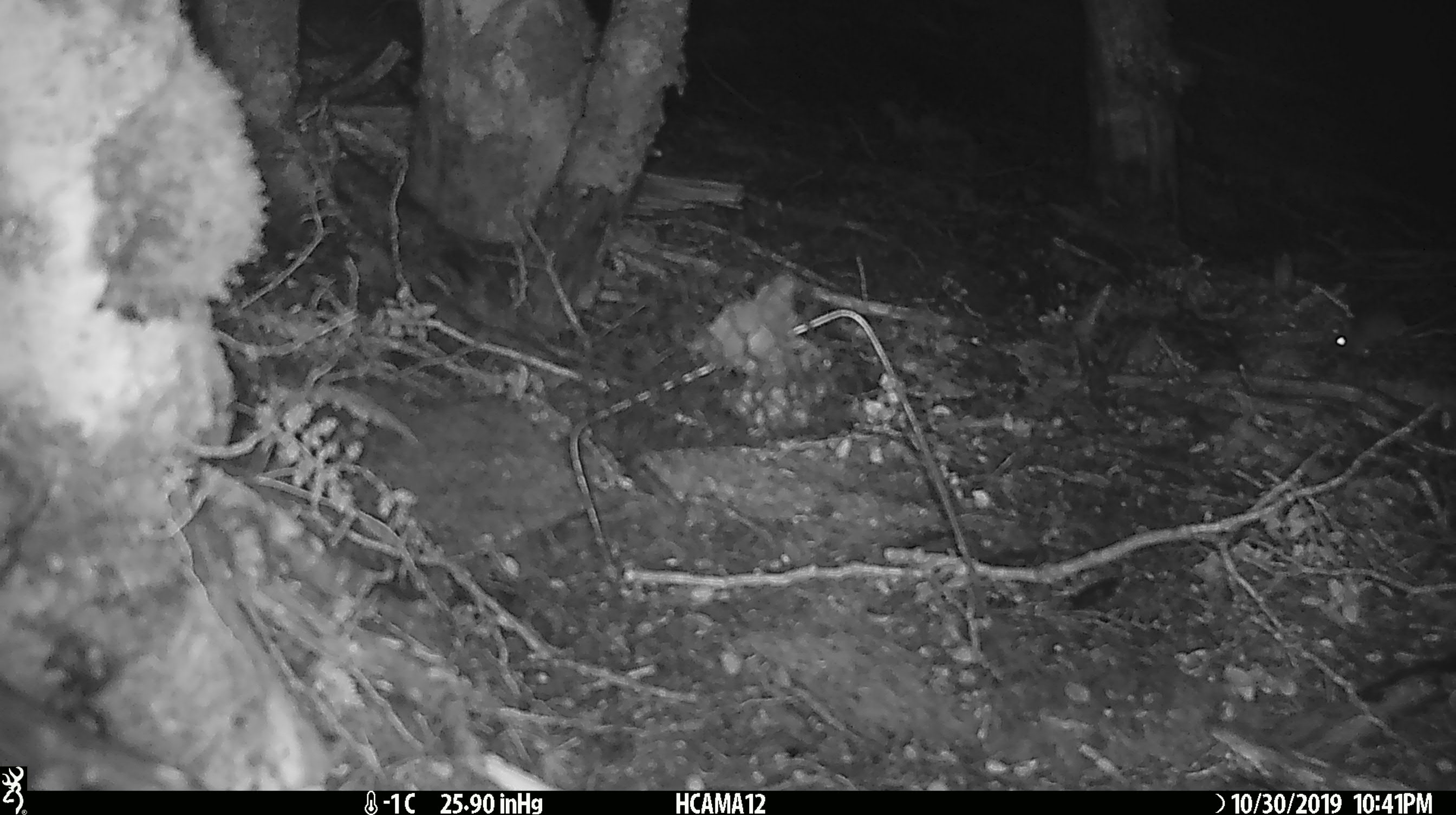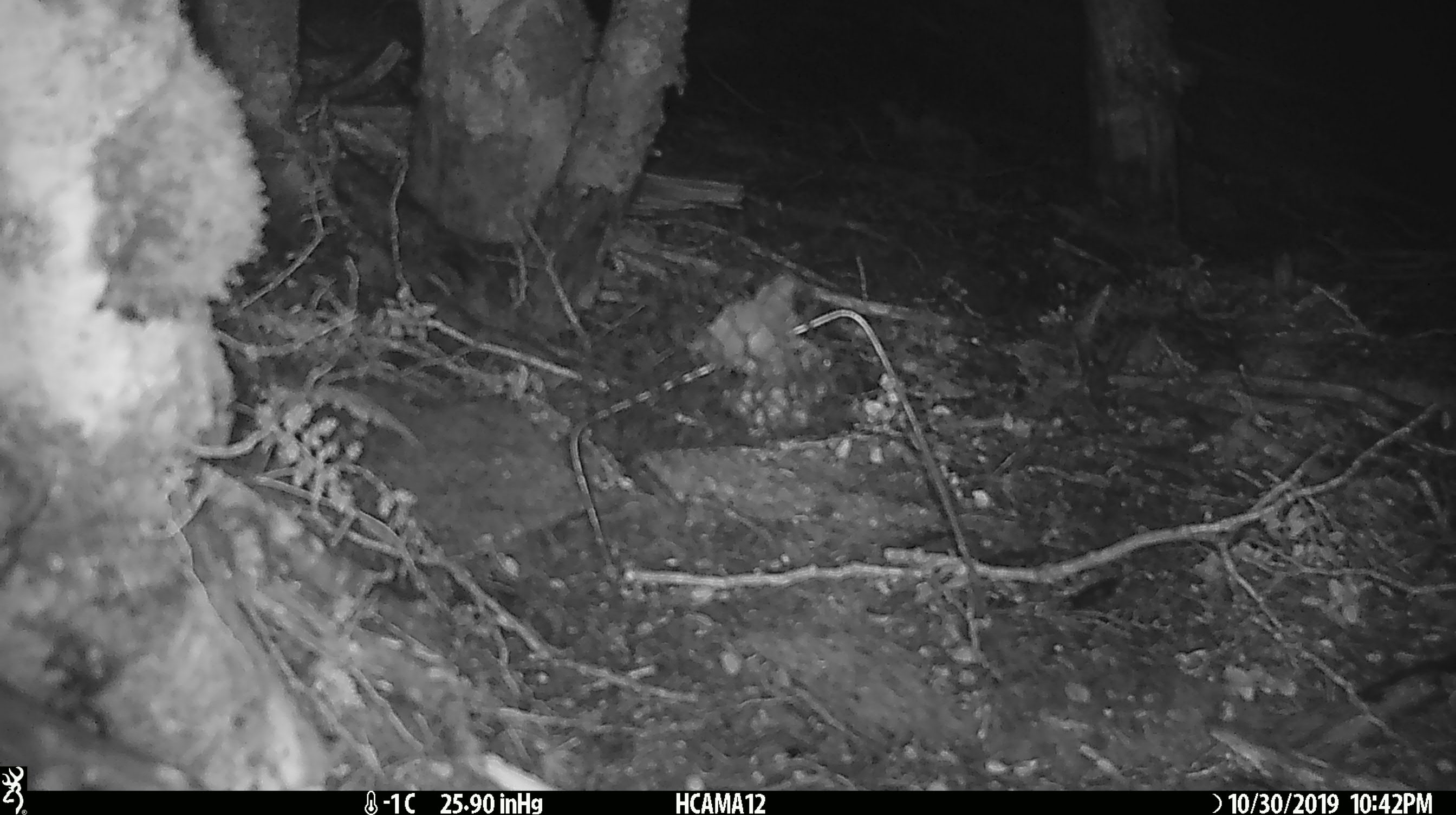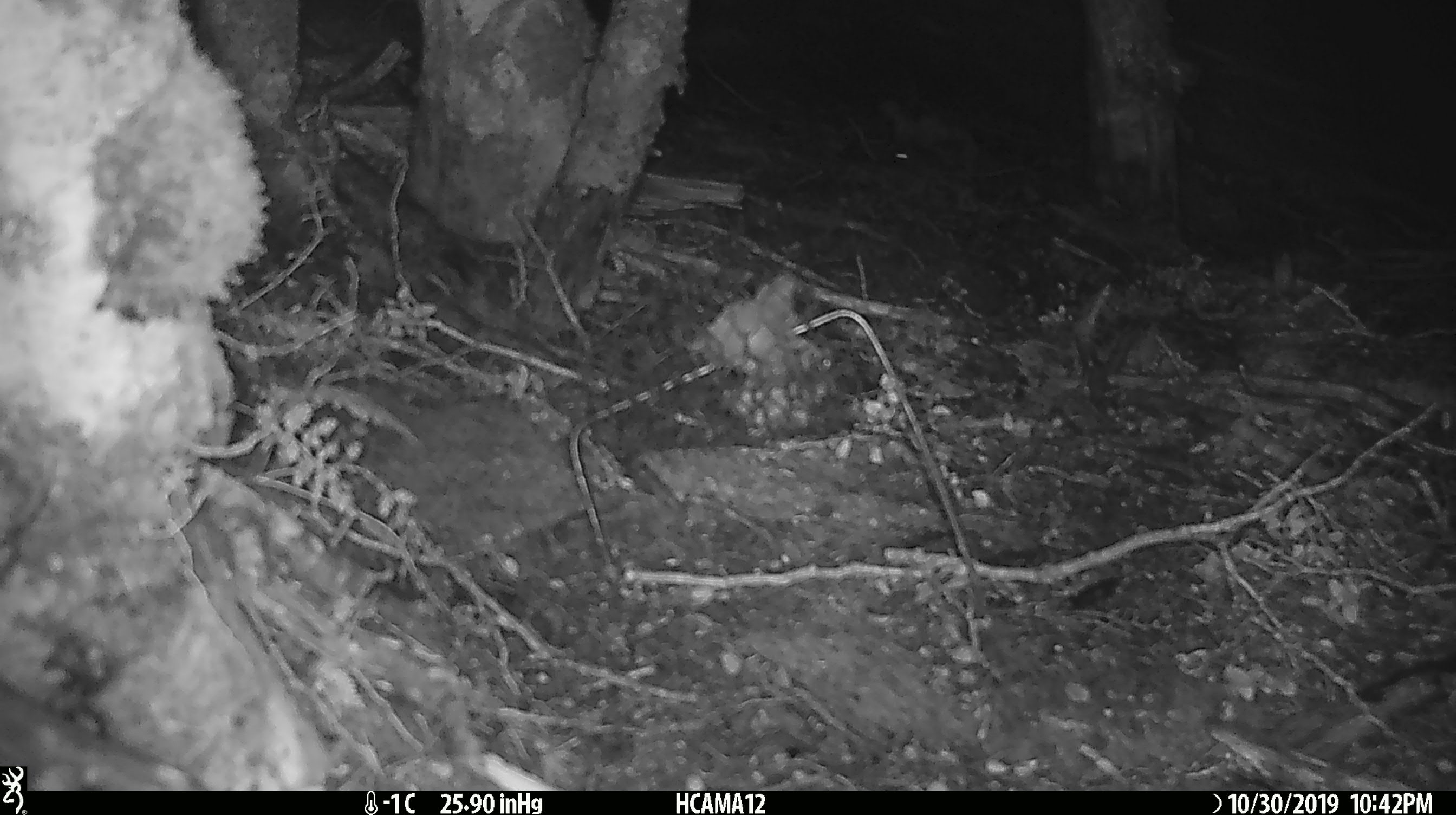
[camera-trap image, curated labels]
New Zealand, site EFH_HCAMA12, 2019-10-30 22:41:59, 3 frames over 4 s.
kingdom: Animalia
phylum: Chordata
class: Mammalia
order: Rodentia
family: Muridae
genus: Mus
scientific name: Mus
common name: mouse